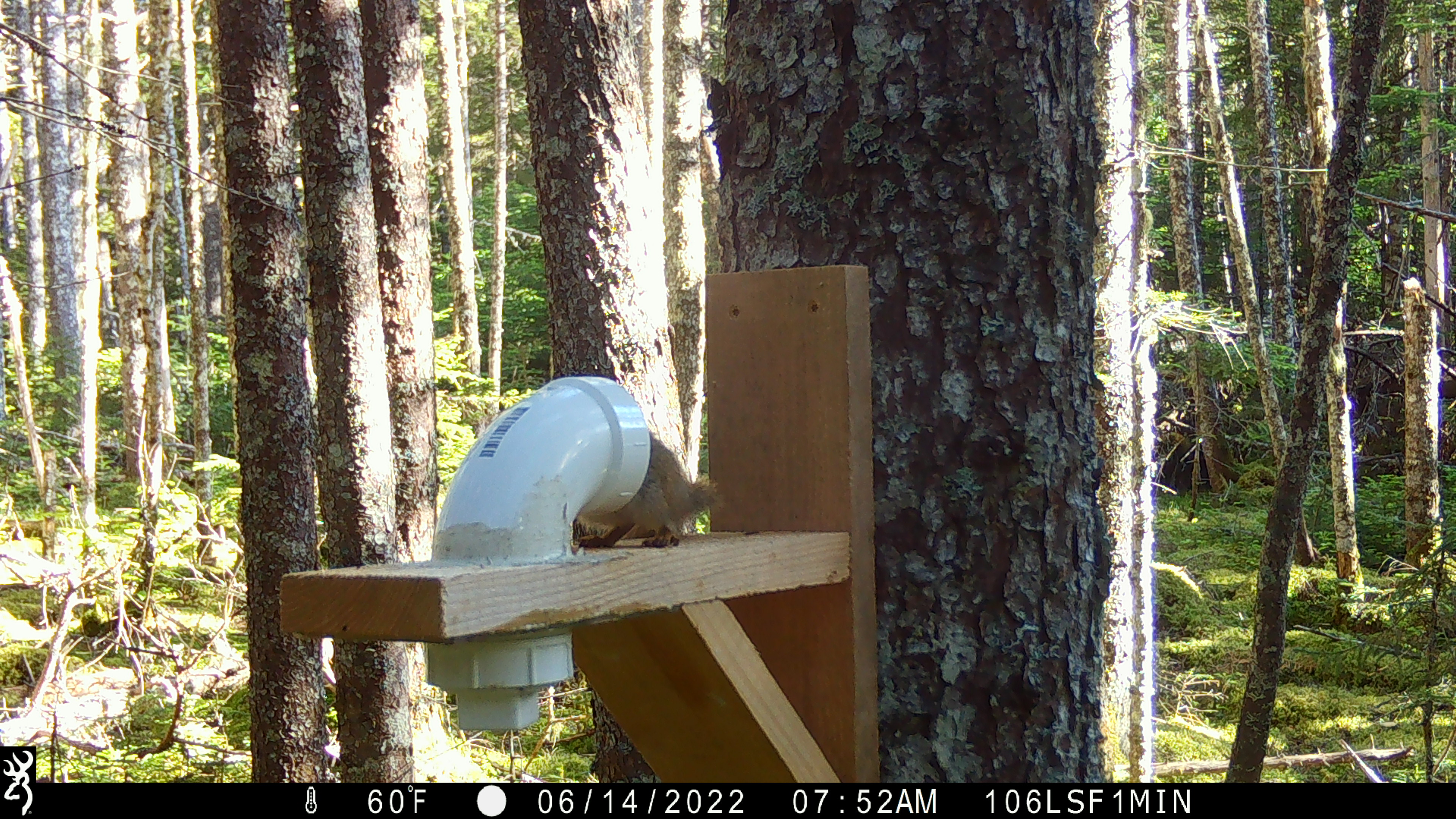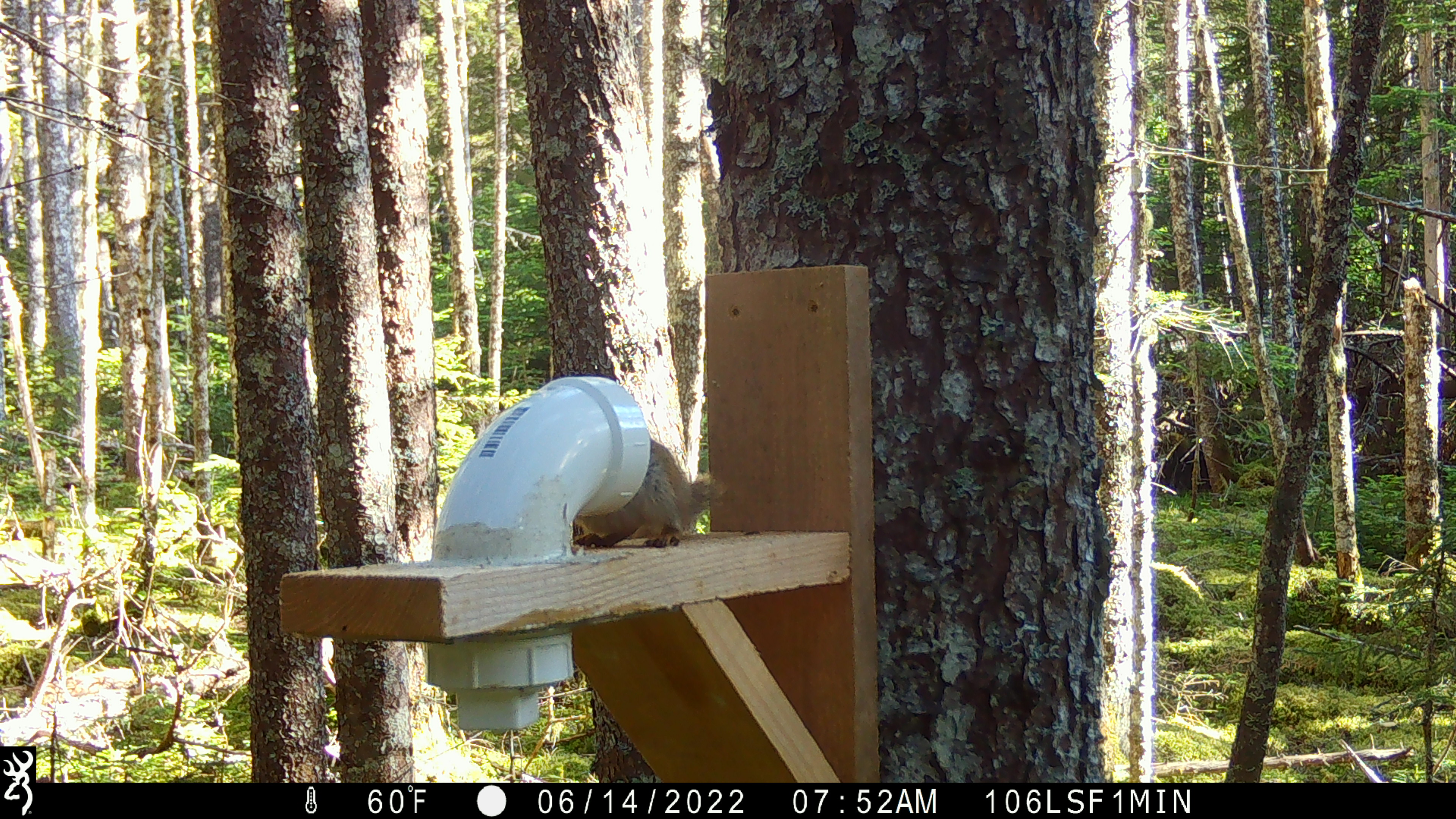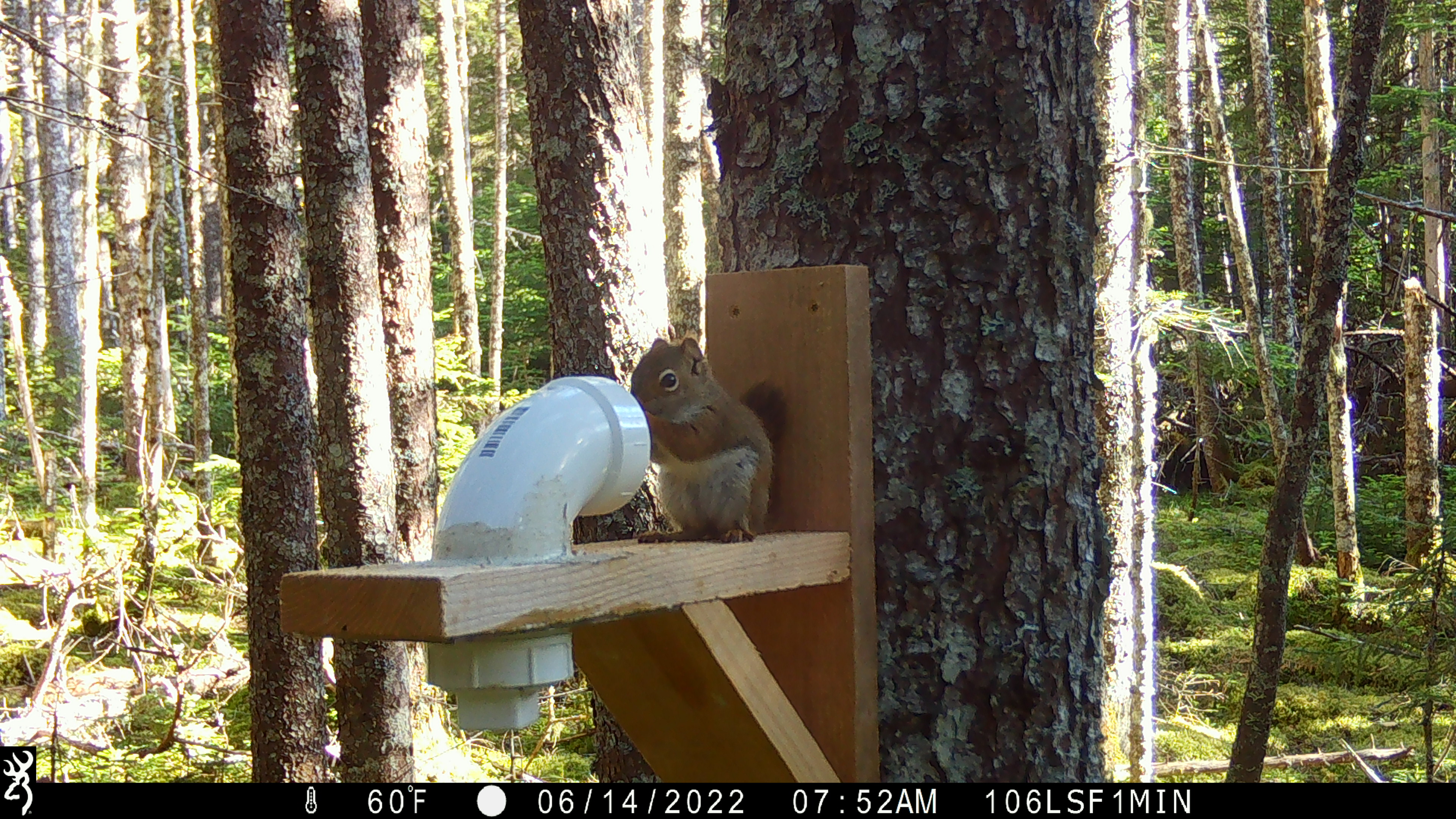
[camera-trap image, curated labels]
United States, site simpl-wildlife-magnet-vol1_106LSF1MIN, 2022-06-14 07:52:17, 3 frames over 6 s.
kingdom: Animalia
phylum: Chordata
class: Mammalia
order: Rodentia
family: Sciuridae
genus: Tamiasciurus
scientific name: Tamiasciurus hudsonicus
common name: red squirrel